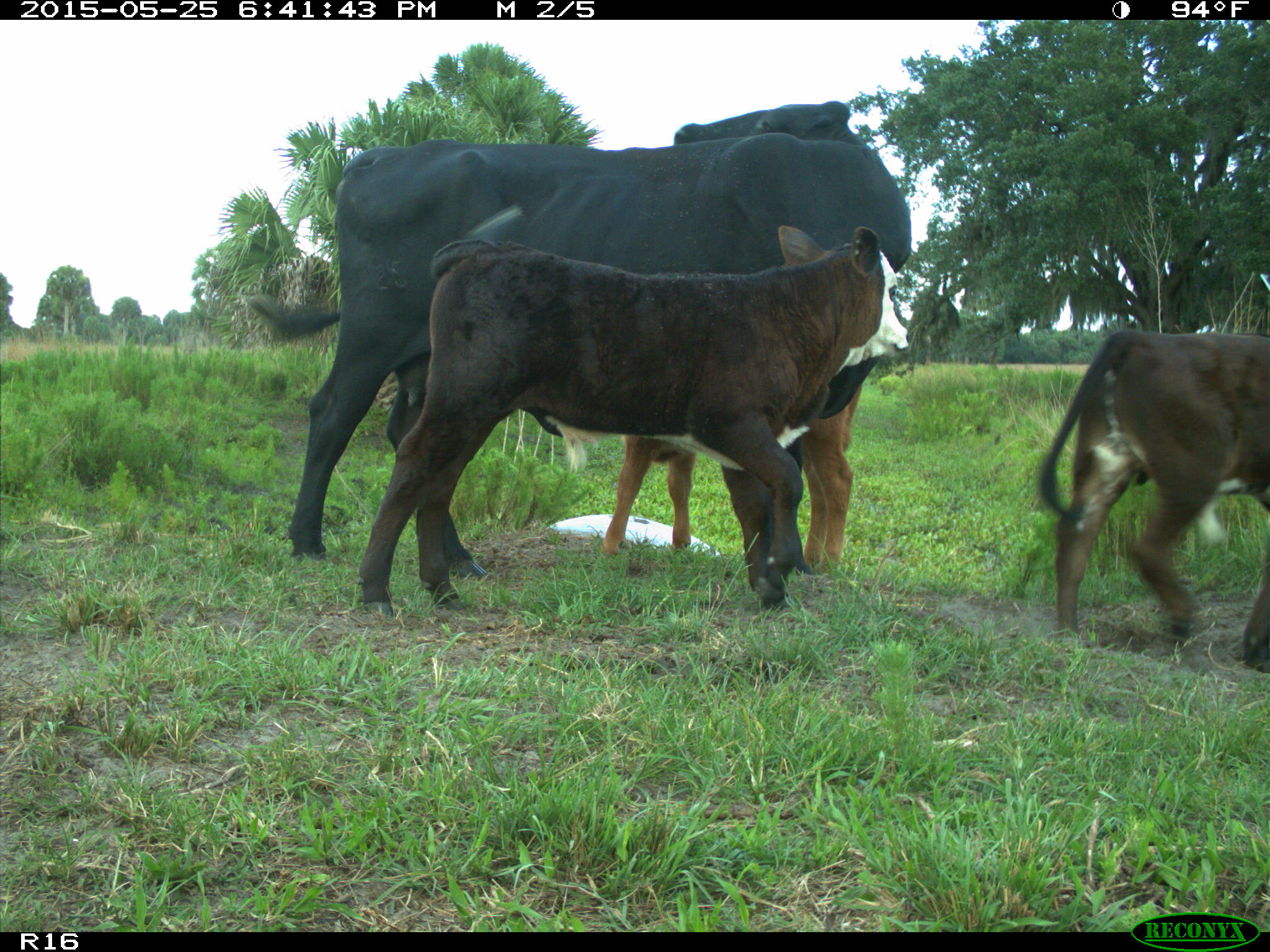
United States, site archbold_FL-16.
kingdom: Animalia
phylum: Chordata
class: Mammalia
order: Artiodactyla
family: Bovidae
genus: Bos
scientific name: Bos taurus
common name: domestic cow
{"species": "Bos taurus (domestic cow)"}